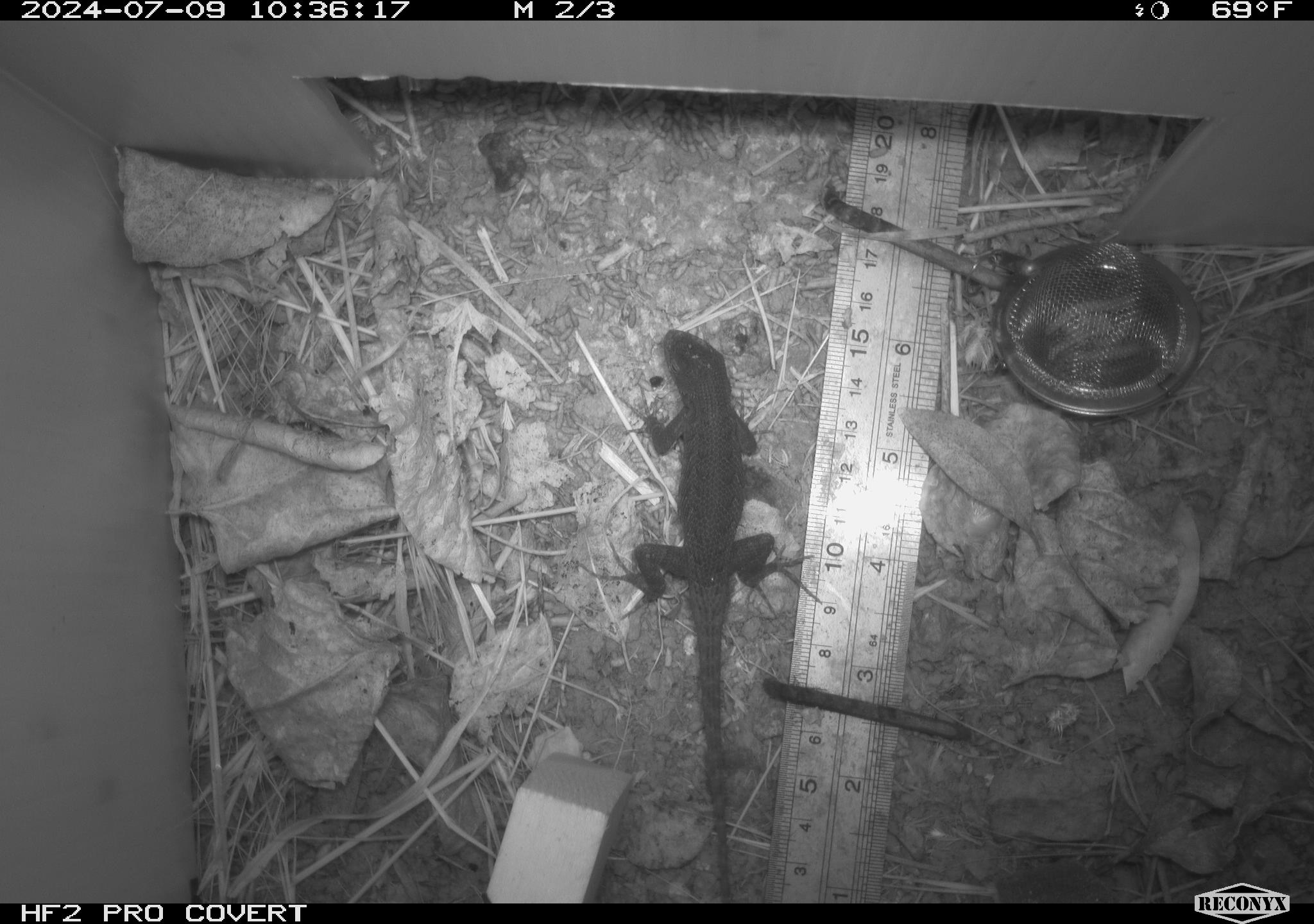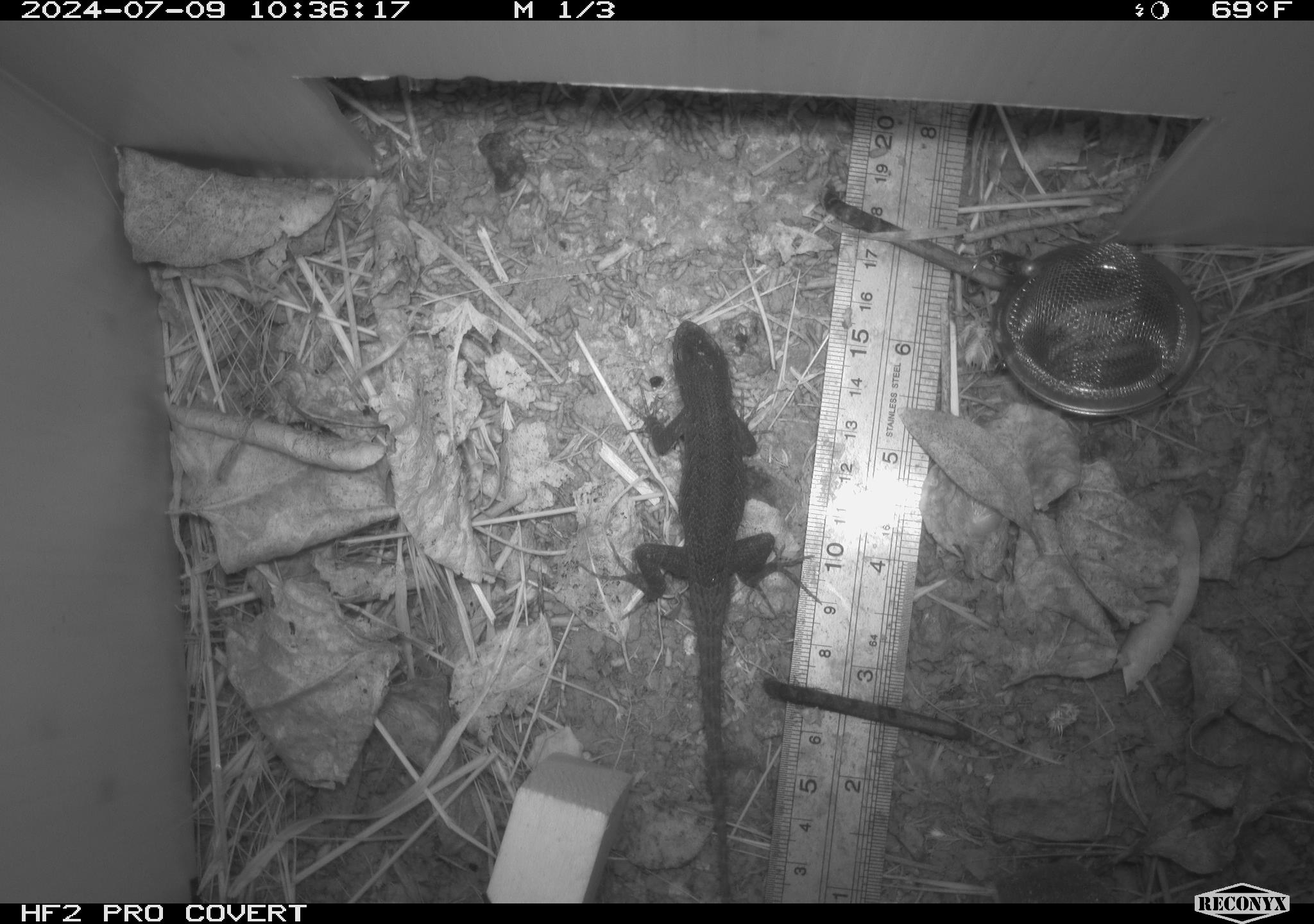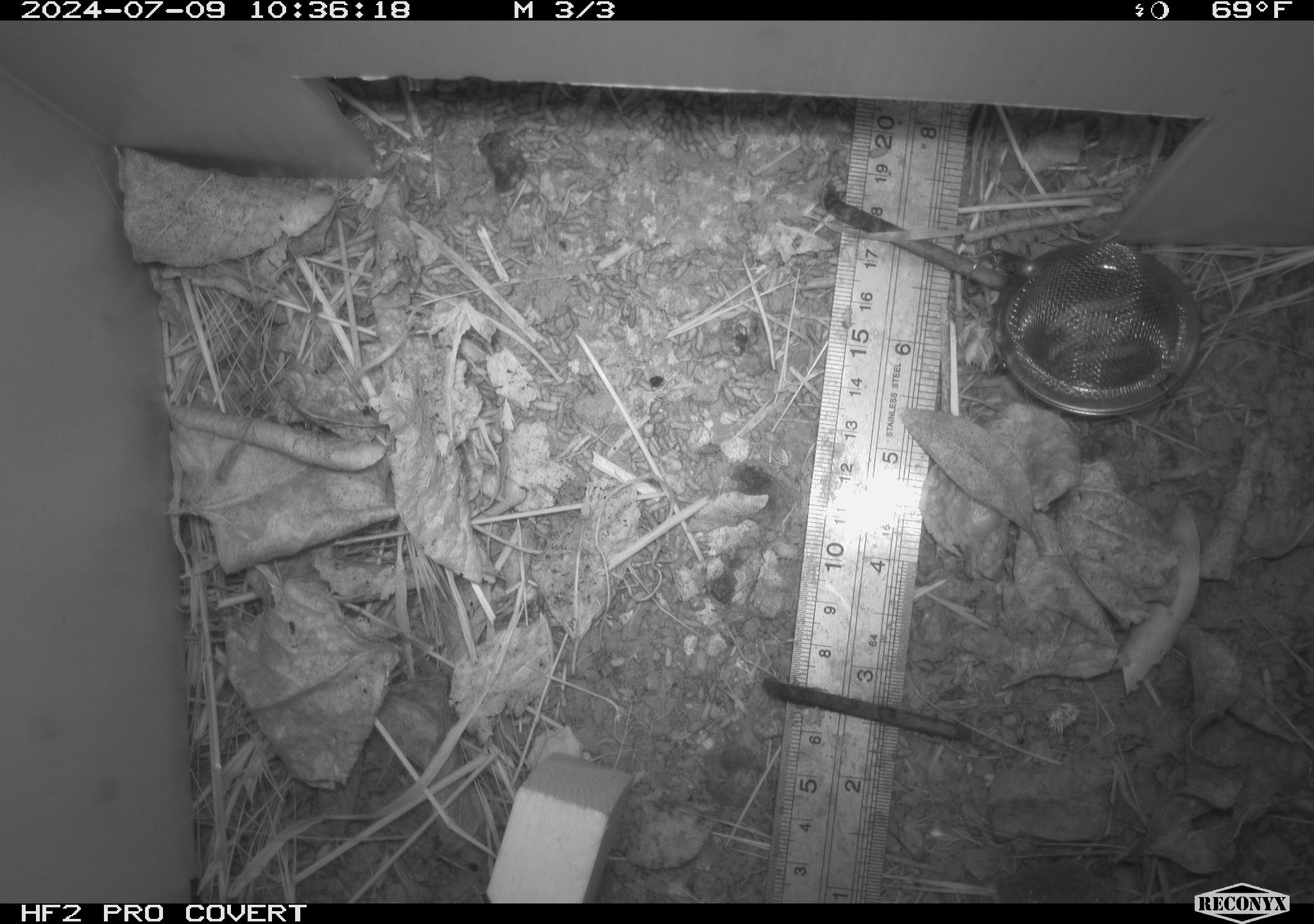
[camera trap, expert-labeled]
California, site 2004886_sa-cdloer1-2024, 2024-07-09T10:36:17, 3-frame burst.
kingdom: Animalia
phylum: Chordata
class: Reptilia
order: Squamata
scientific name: Squamata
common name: lizards and snakes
Lizards and snakes (Squamata).